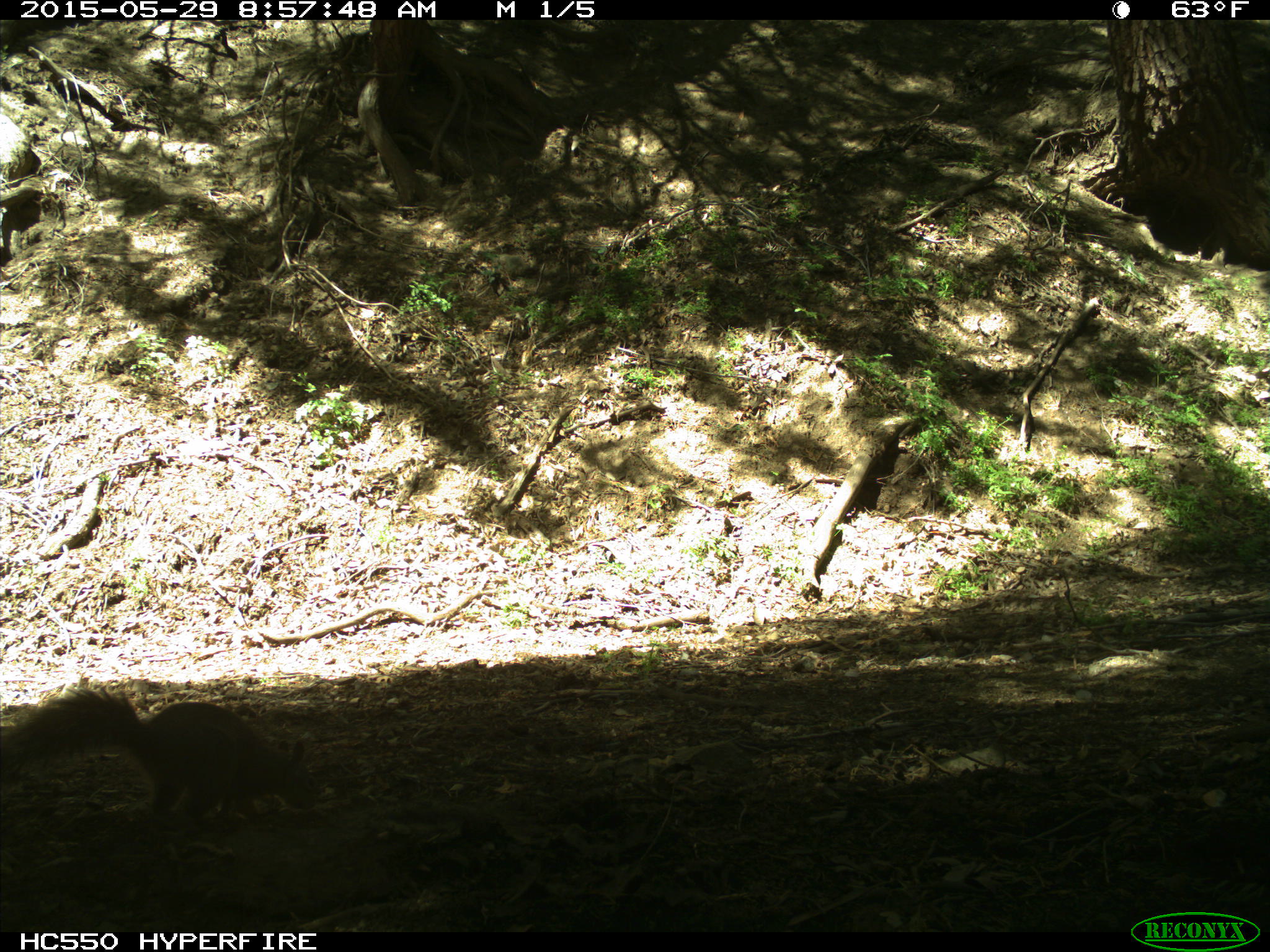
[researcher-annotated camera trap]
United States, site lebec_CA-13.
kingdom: Animalia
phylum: Chordata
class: Mammalia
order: Rodentia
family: Sciuridae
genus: Sciurus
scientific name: Sciurus carolinensis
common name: eastern gray squirrel